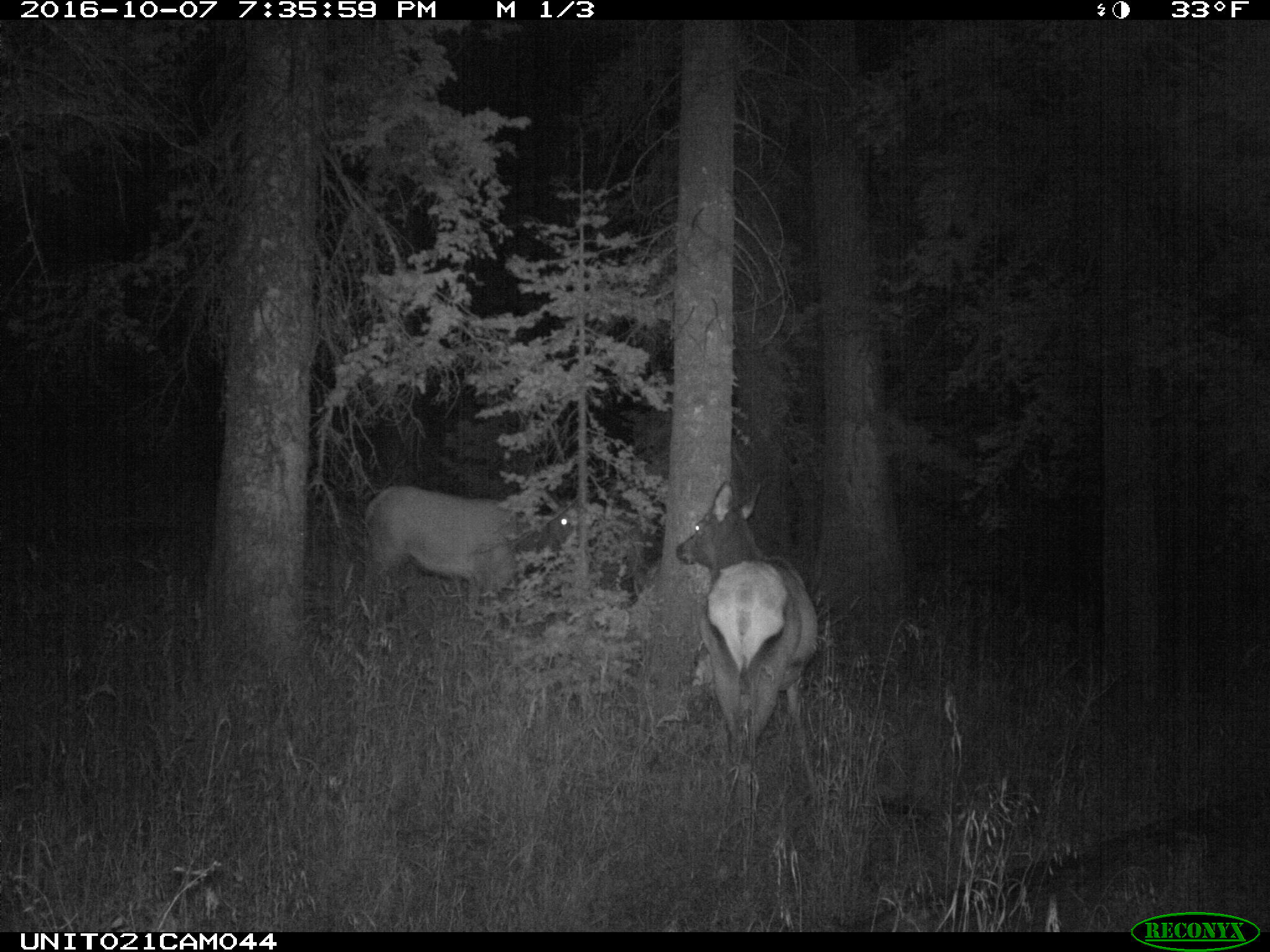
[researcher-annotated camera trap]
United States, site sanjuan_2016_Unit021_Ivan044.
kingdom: Animalia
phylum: Chordata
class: Mammalia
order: Artiodactyla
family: Cervidae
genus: Cervus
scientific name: Cervus elaphus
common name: red deer